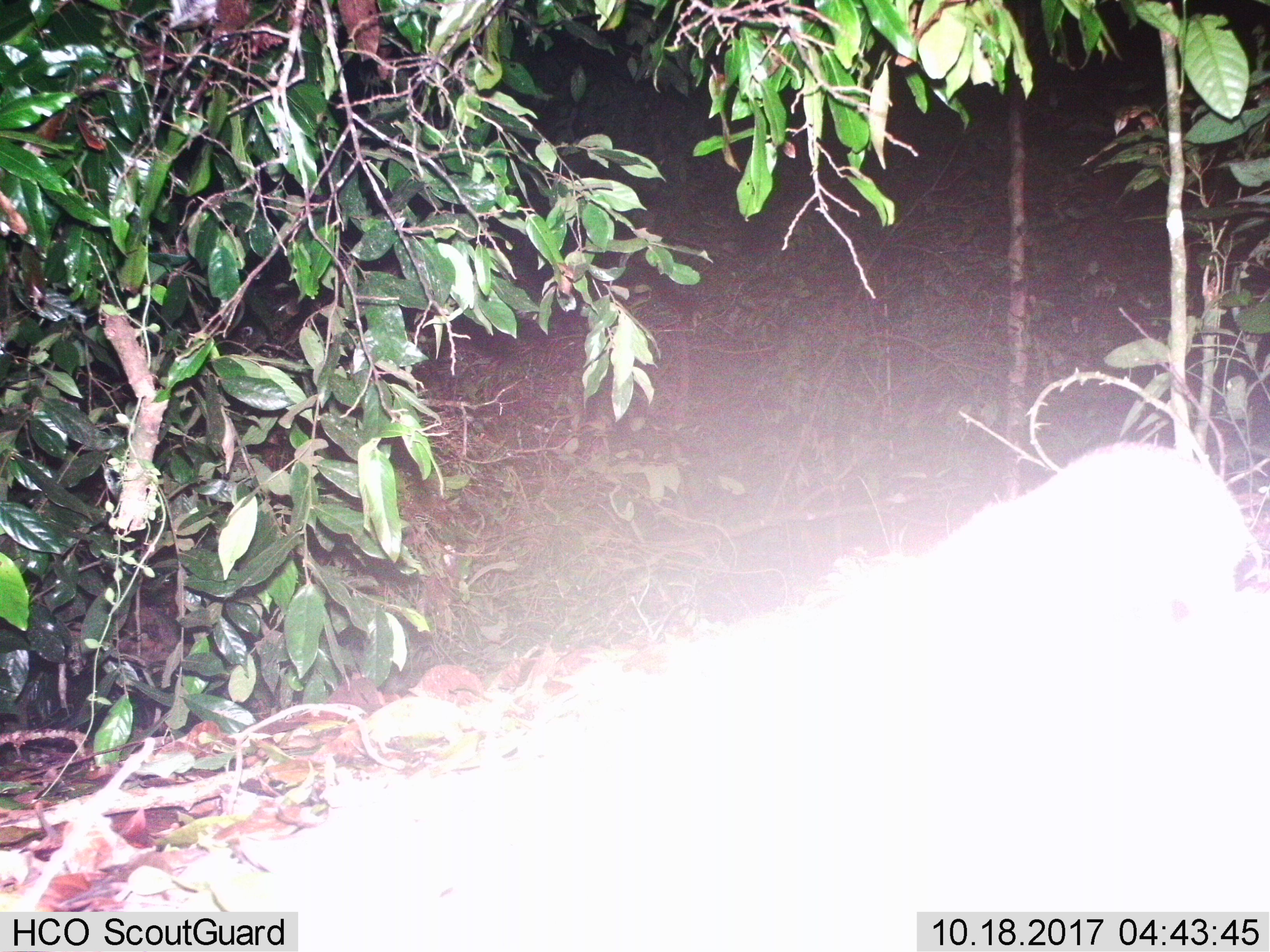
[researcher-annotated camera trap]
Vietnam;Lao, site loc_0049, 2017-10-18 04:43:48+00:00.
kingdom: Animalia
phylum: Chordata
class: Mammalia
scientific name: Mammalia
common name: mammal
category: unidentified small mammal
Unidentified small mammal (mammal) (Mammalia). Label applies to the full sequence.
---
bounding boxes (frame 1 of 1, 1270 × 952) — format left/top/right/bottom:
unidentified small mammal: 804/439/1254/639